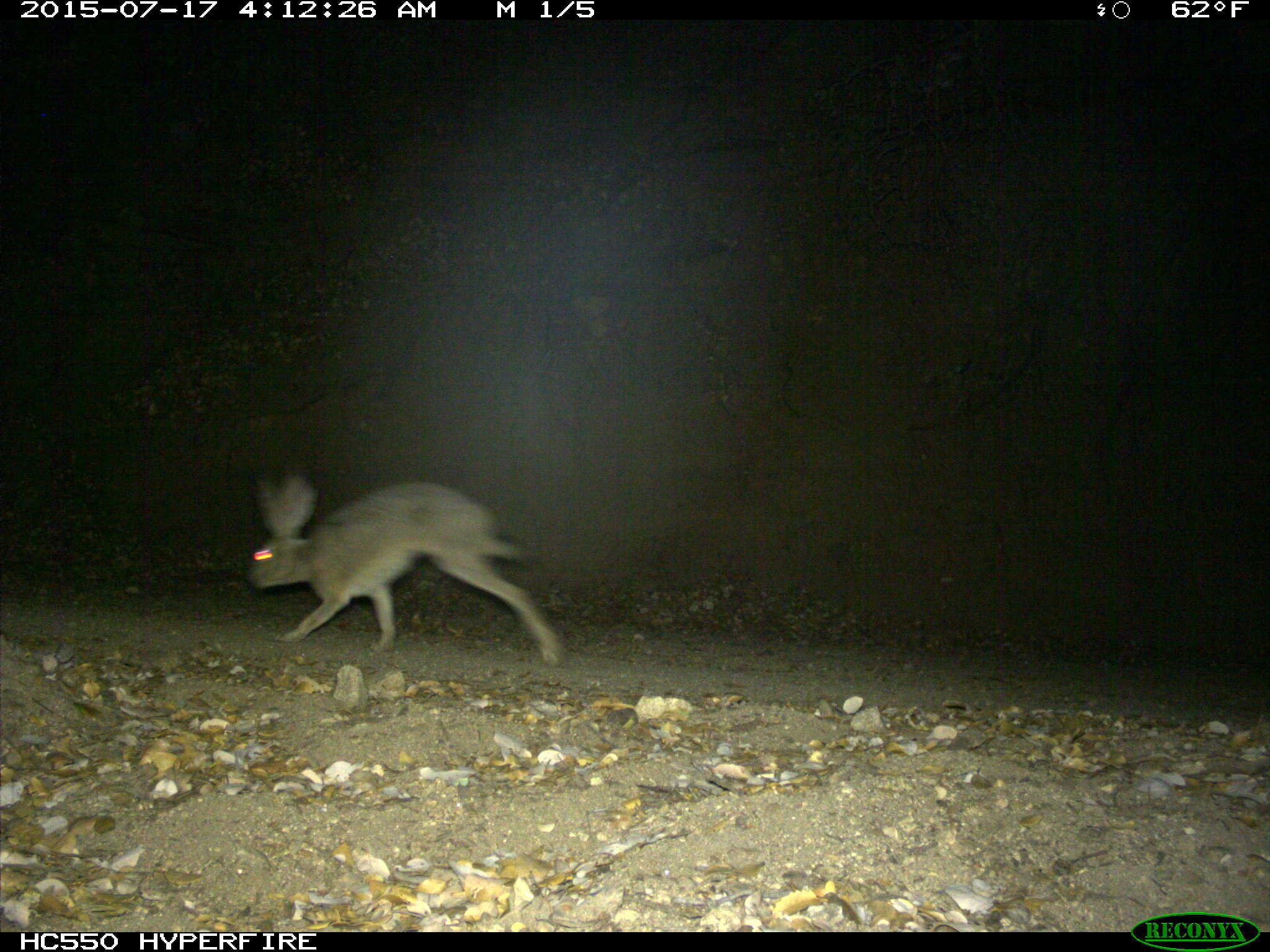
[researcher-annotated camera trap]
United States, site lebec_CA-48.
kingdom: Animalia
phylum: Chordata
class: Mammalia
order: Lagomorpha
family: Leporidae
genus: Lepus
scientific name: Lepus californicus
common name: black-tailed jackrabbit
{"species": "Lepus californicus (black-tailed jackrabbit)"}